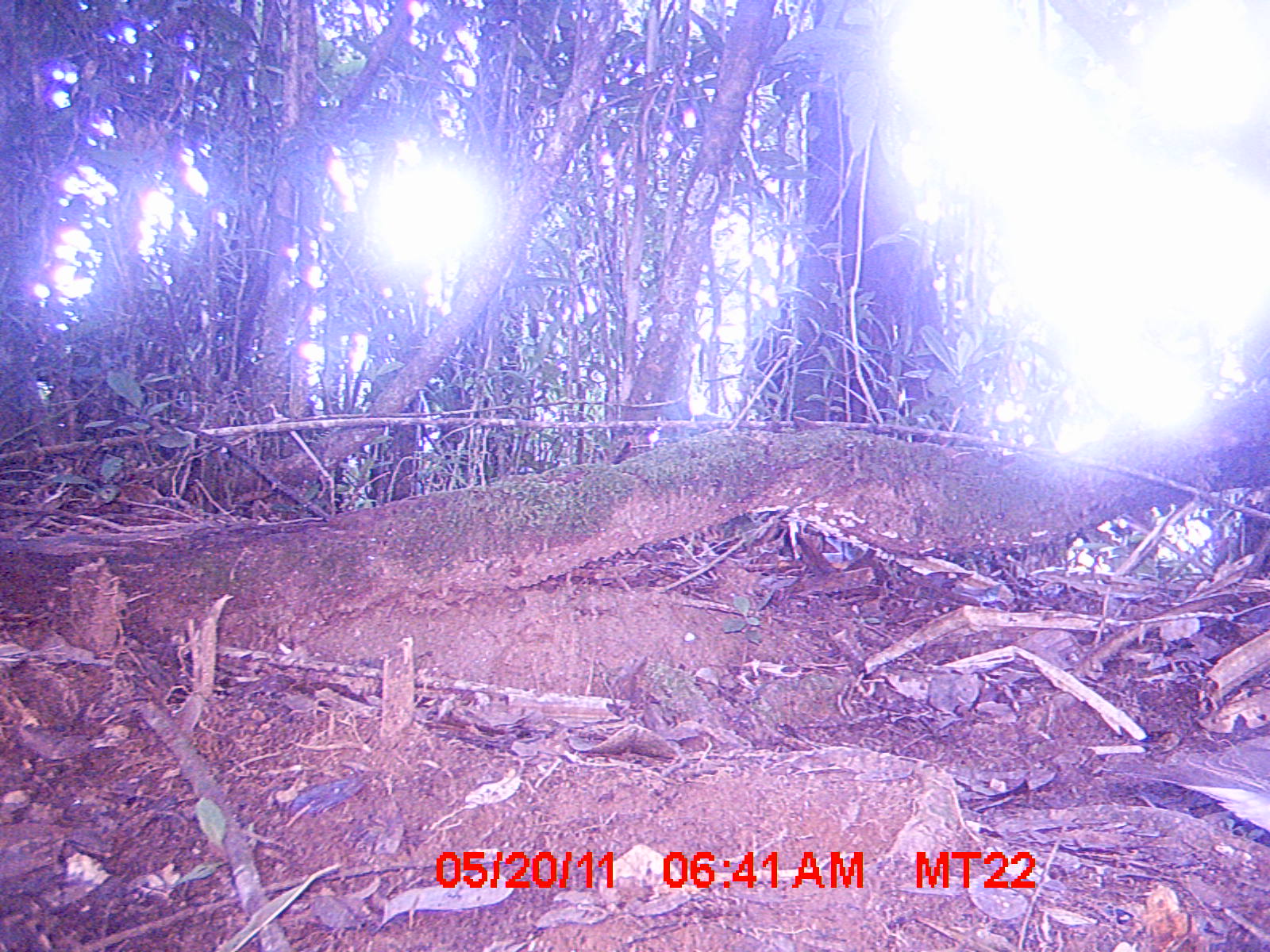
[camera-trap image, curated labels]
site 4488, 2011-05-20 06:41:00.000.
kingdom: Animalia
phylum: Chordata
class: Aves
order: Columbiformes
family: Columbidae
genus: Streptopelia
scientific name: Streptopelia picturata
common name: malagasy turtle dove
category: nesoenas picturata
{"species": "nesoenas picturata (malagasy turtle dove) (Streptopelia picturata)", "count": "1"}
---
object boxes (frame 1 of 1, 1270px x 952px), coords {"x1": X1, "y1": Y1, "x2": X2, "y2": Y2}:
nesoenas picturata: {"x1": 1098, "y1": 729, "x2": 1268, "y2": 839}